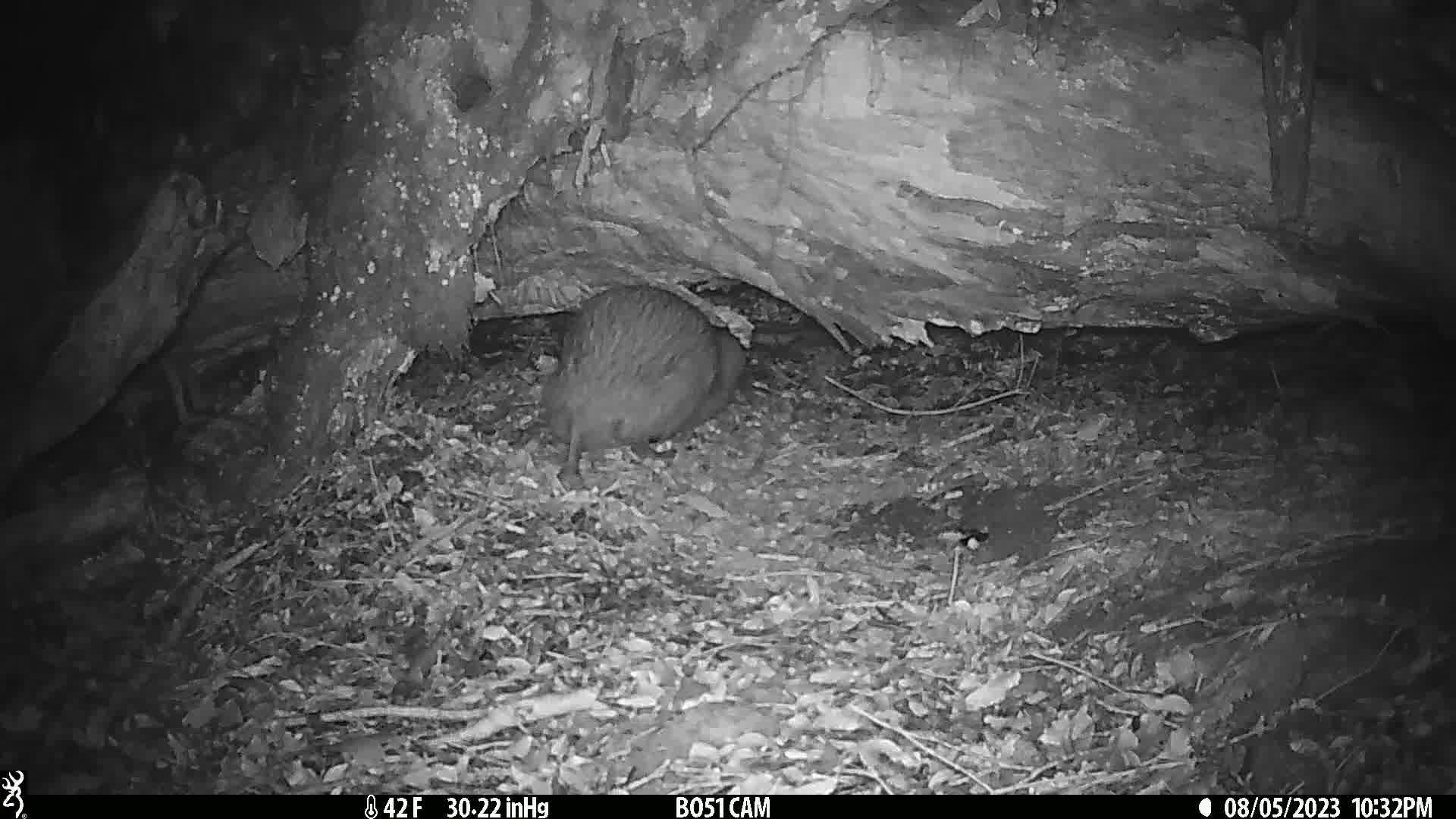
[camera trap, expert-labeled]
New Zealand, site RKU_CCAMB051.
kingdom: Animalia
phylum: Chordata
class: Aves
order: Apterygiformes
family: Apterygidae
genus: Apteryx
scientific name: Apteryx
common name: kiwi